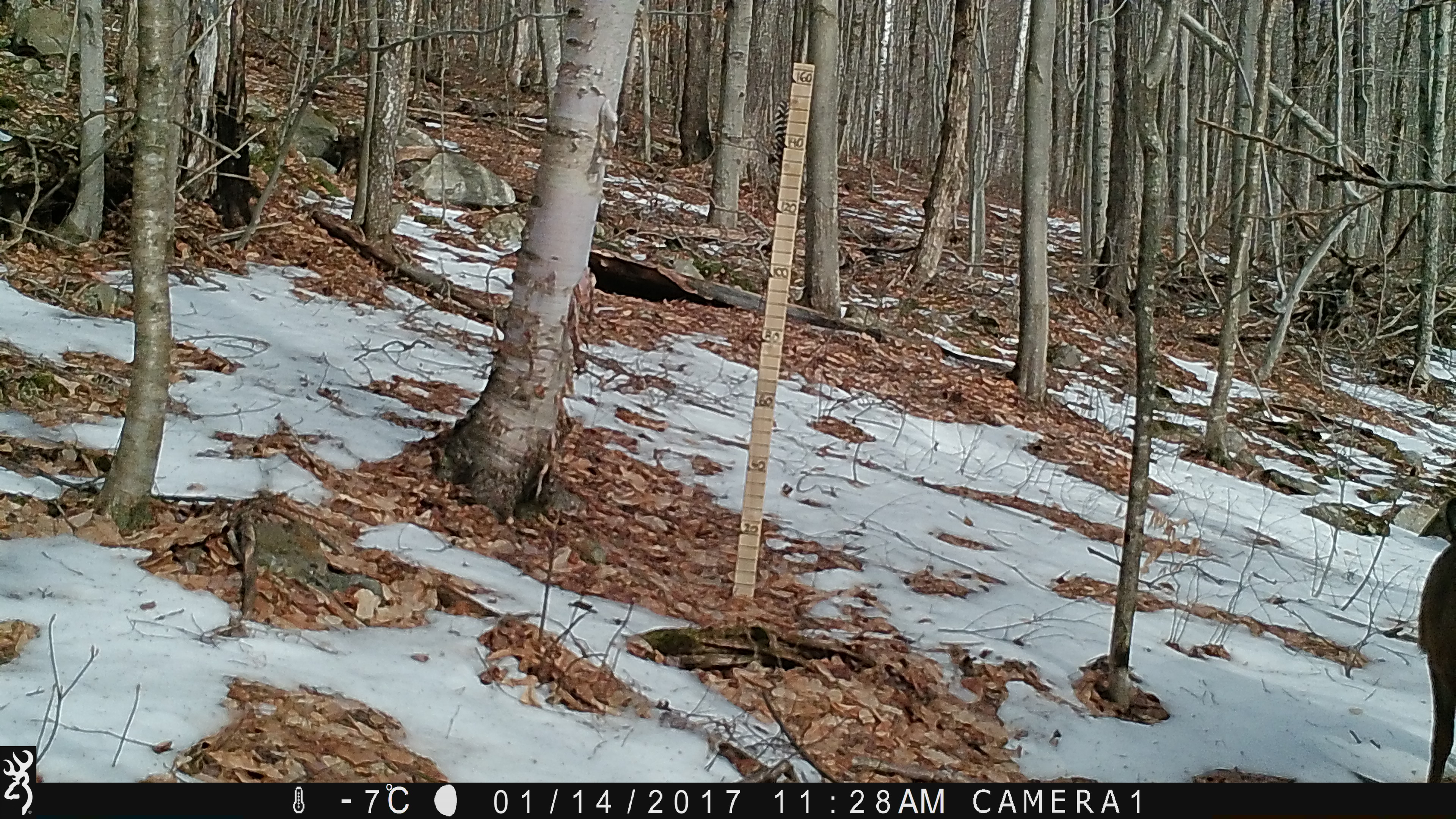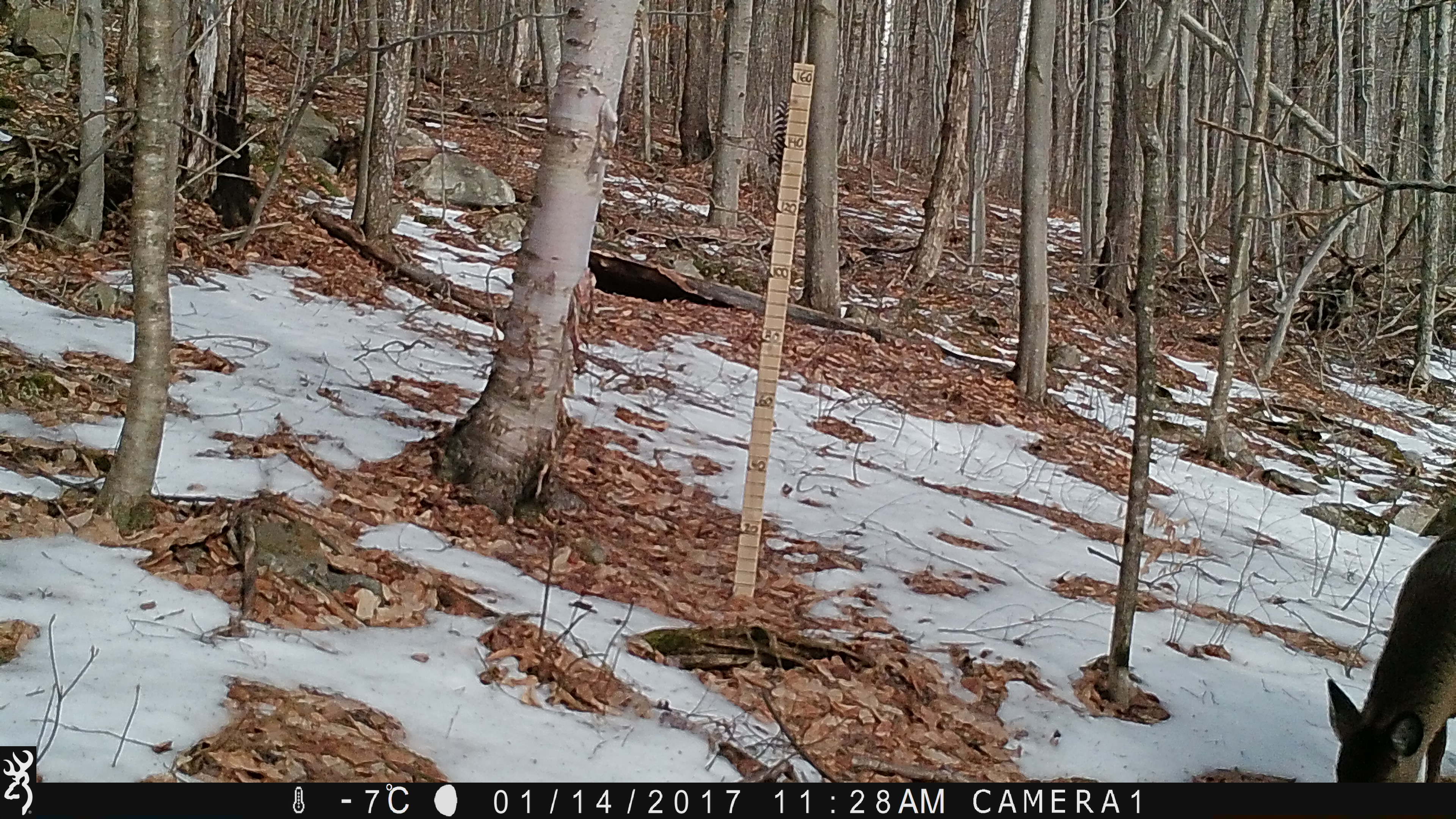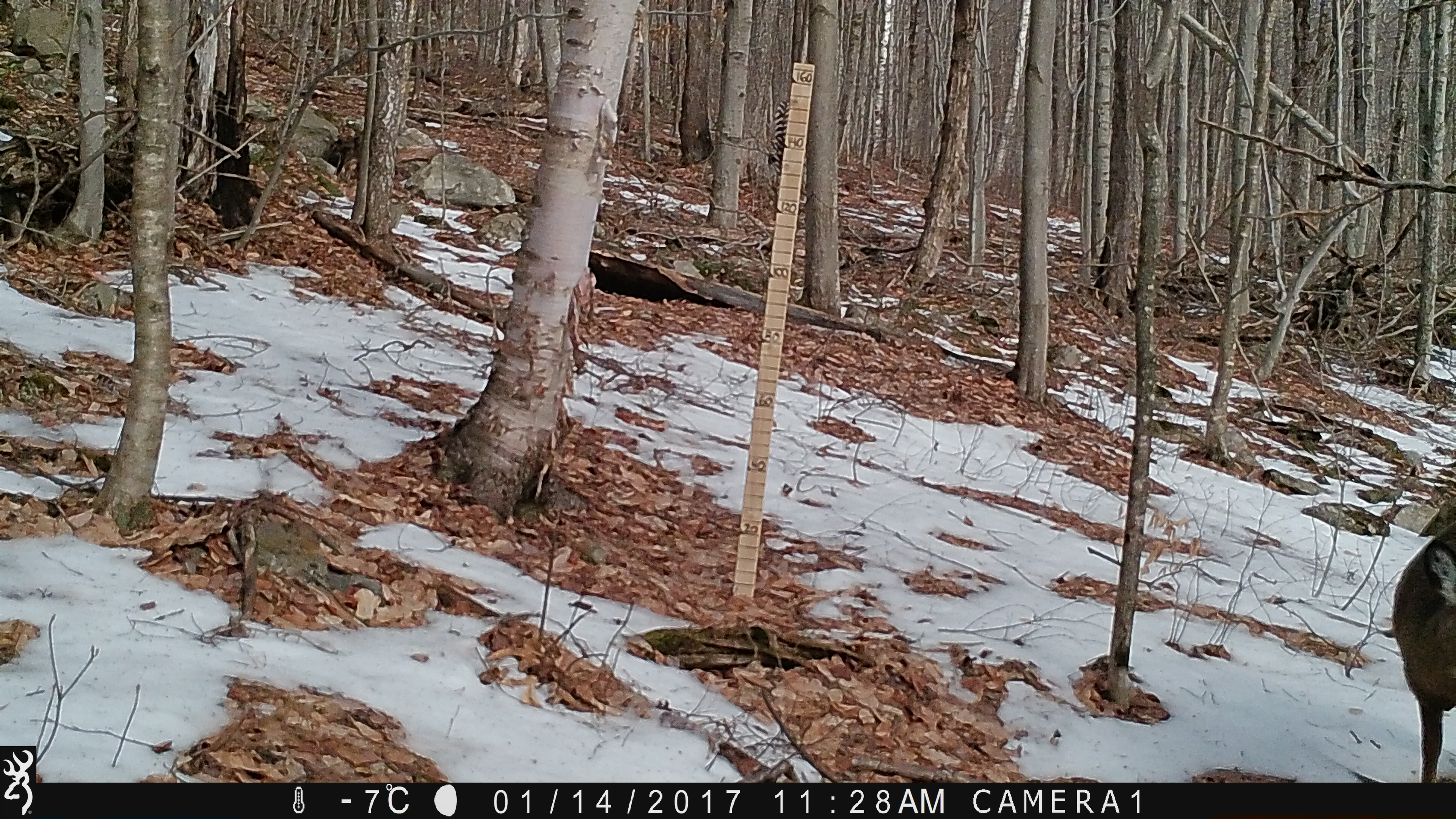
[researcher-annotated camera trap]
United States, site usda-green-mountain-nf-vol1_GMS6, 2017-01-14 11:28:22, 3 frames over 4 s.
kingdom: Animalia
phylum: Chordata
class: Mammalia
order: Artiodactyla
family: Cervidae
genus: Odocoileus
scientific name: Odocoileus virginianus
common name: white-tailed deer